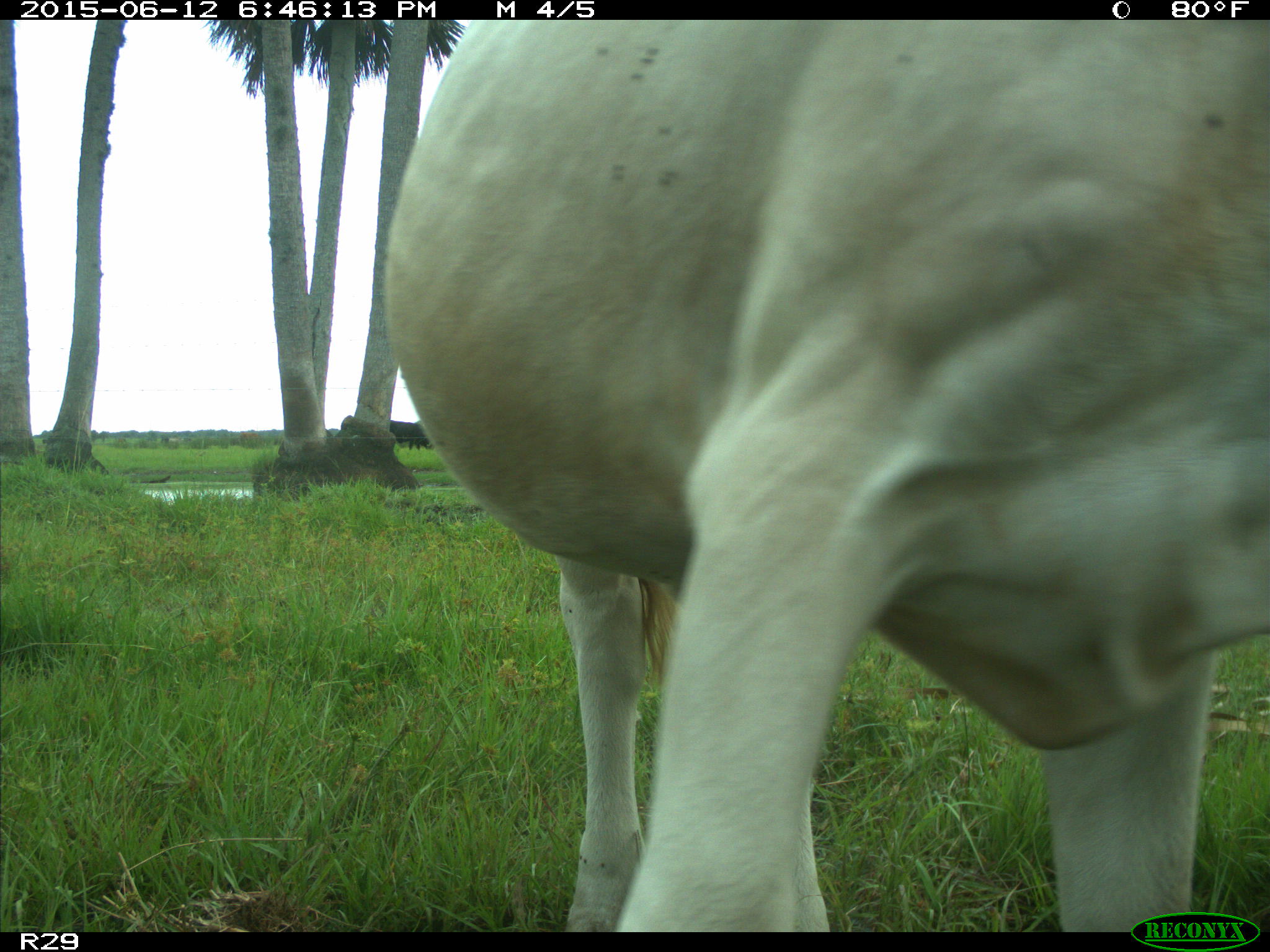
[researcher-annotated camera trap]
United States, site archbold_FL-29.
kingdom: Animalia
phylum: Chordata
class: Mammalia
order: Artiodactyla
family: Bovidae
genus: Bos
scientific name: Bos taurus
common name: domestic cow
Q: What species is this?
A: Bos taurus (domestic cow).